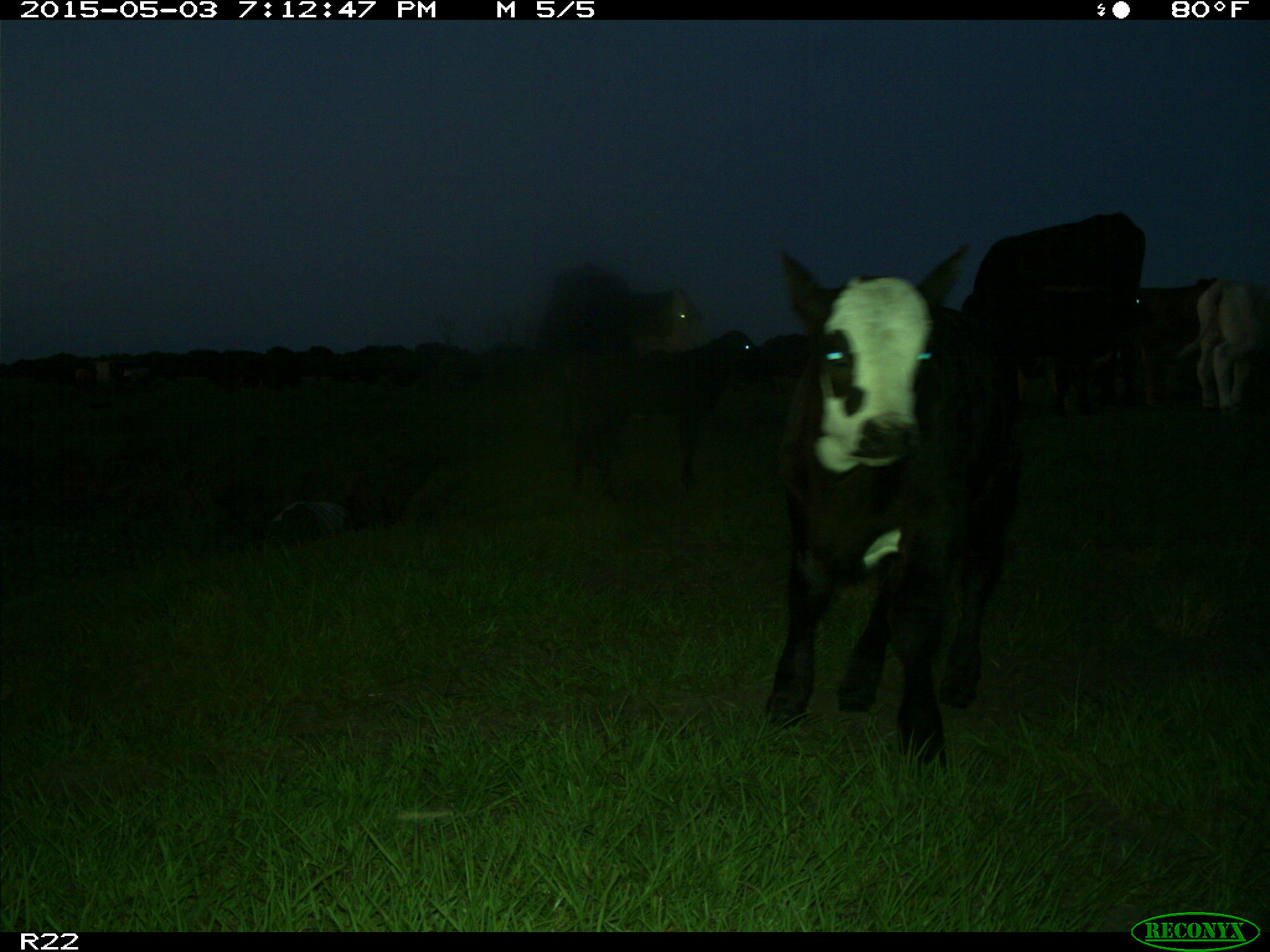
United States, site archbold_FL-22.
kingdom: Animalia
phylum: Chordata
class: Mammalia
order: Artiodactyla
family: Bovidae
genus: Bos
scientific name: Bos taurus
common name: domestic cow